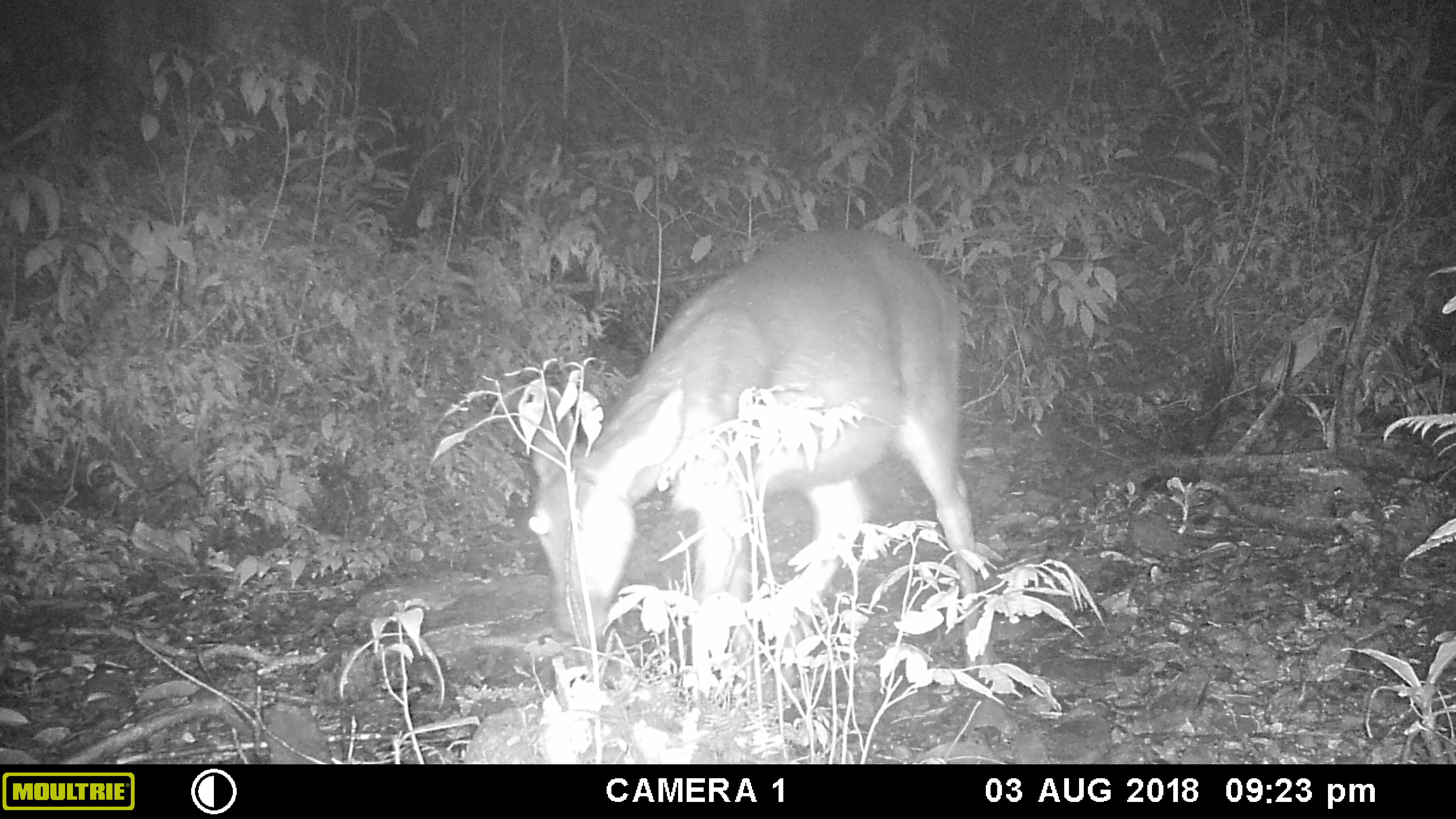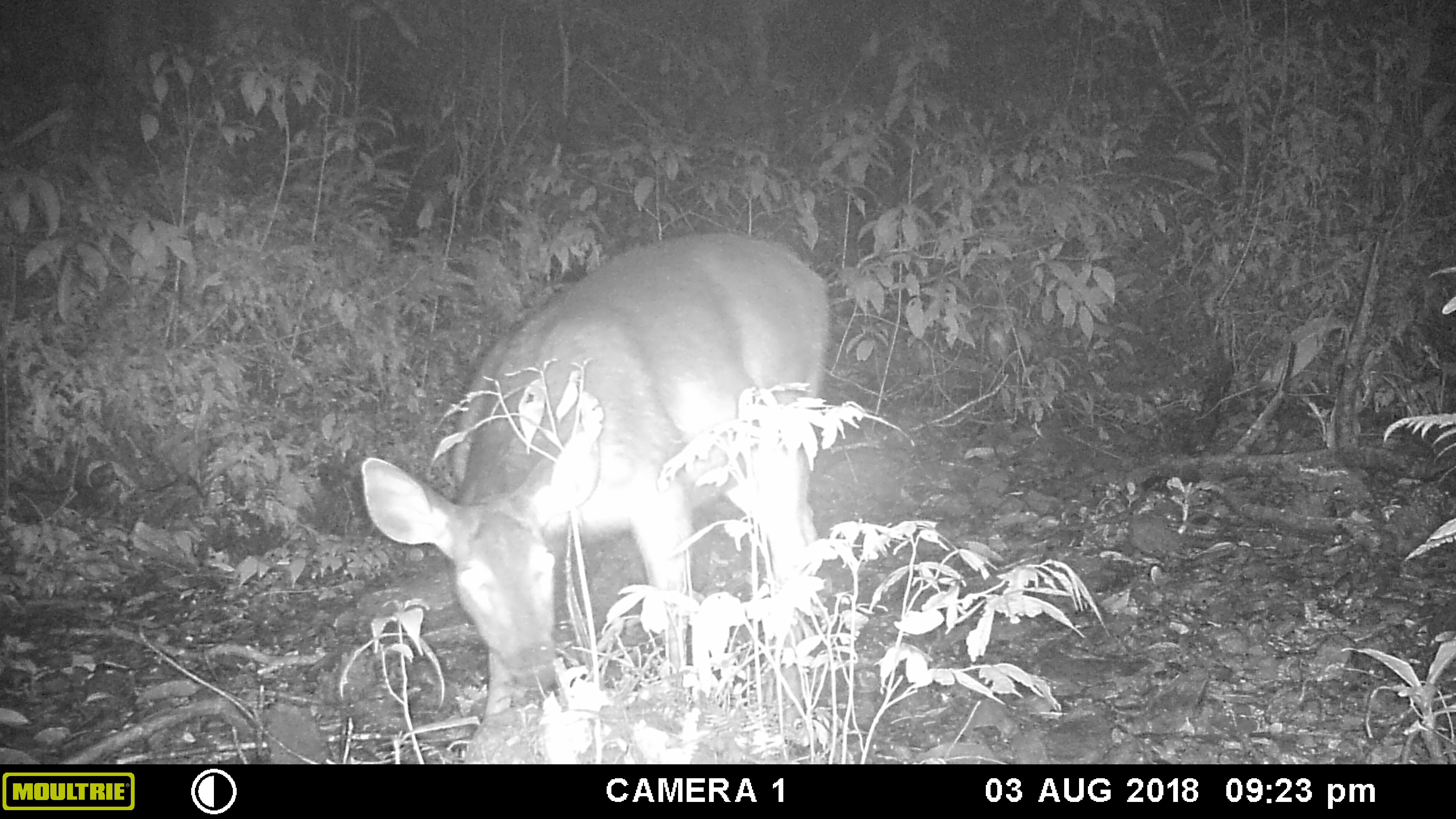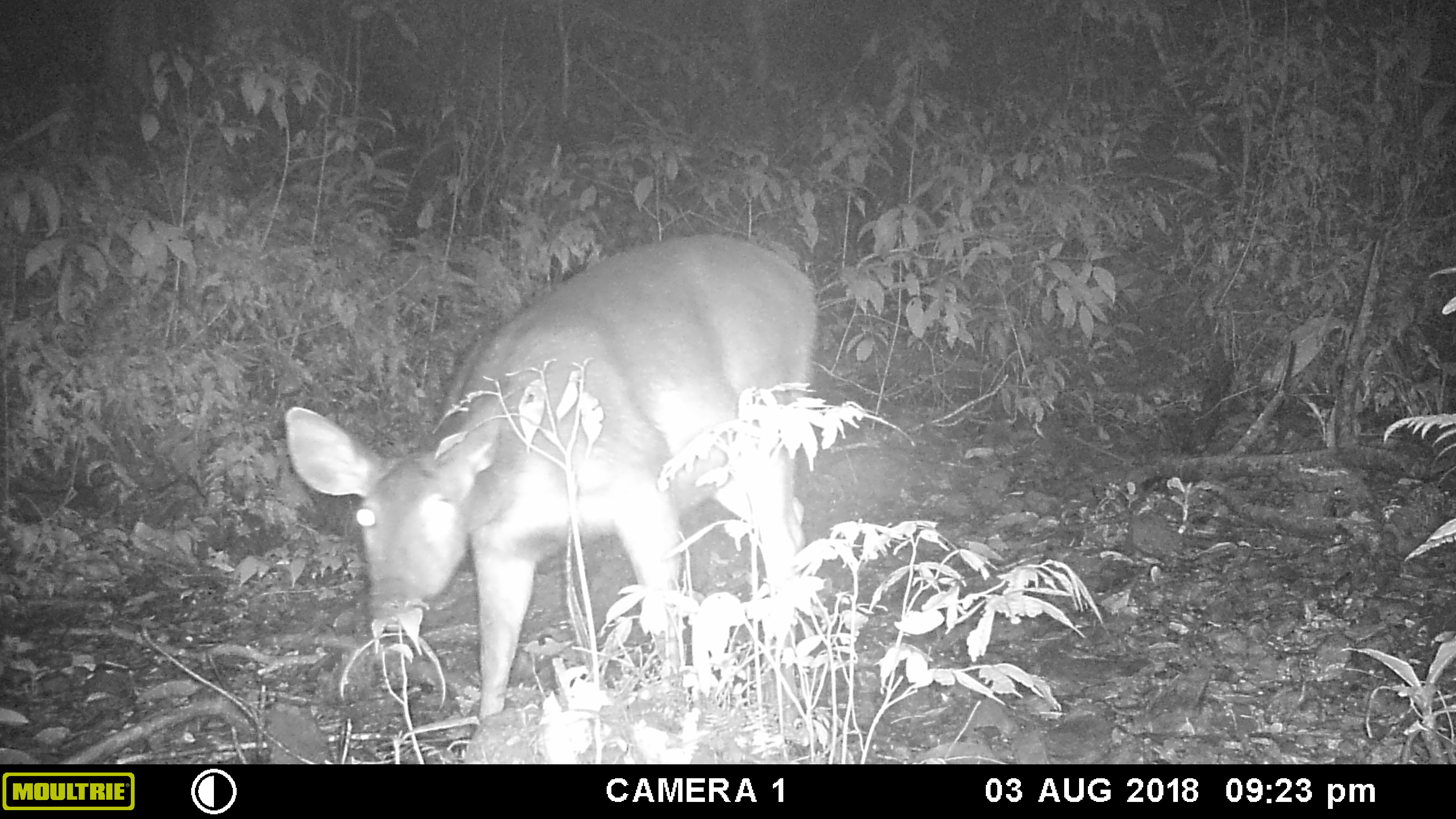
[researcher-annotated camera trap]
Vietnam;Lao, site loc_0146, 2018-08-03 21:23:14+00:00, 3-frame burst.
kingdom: Animalia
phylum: Chordata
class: Mammalia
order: Artiodactyla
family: Cervidae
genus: Rusa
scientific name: Rusa unicolor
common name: sambar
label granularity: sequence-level